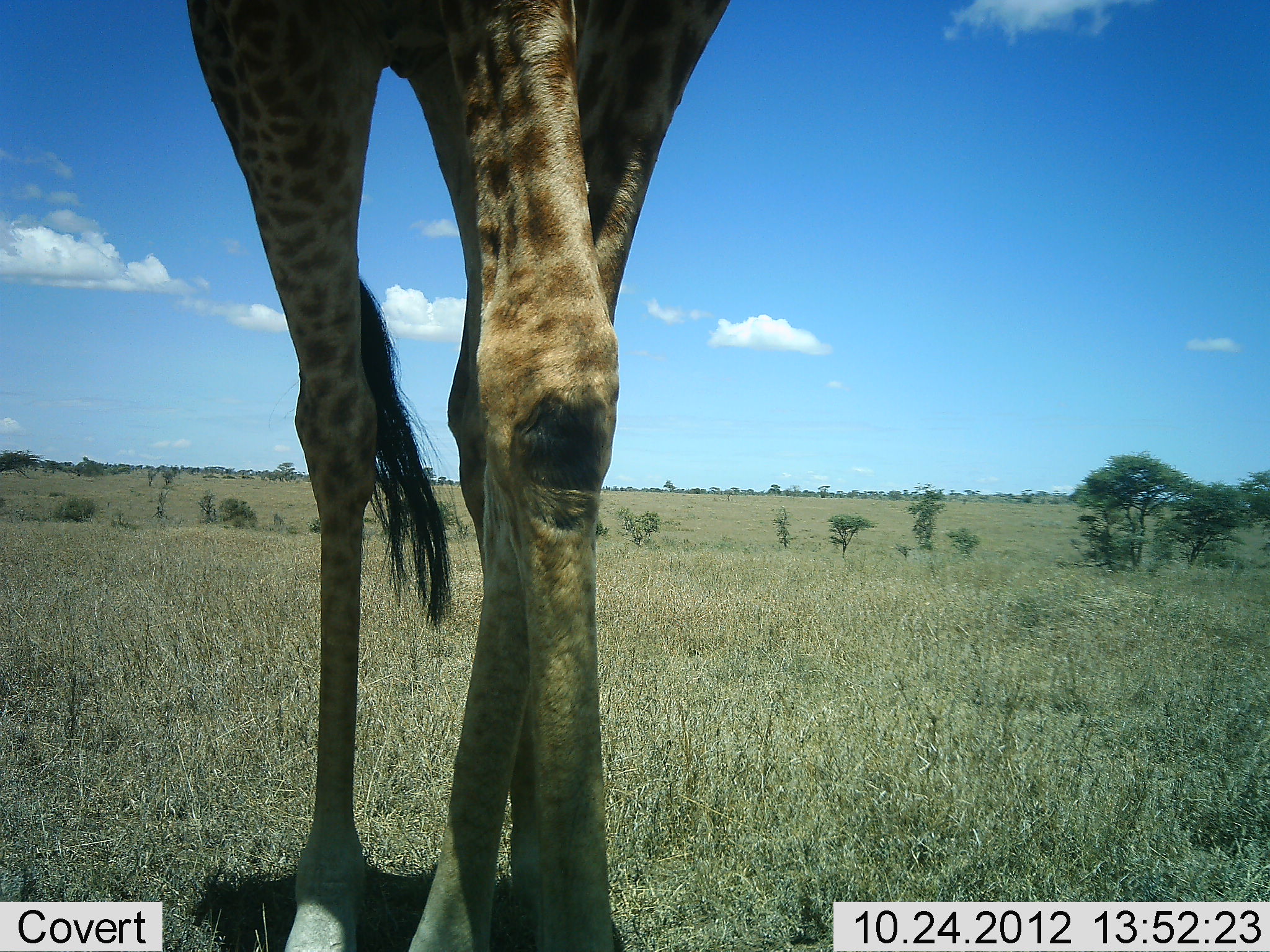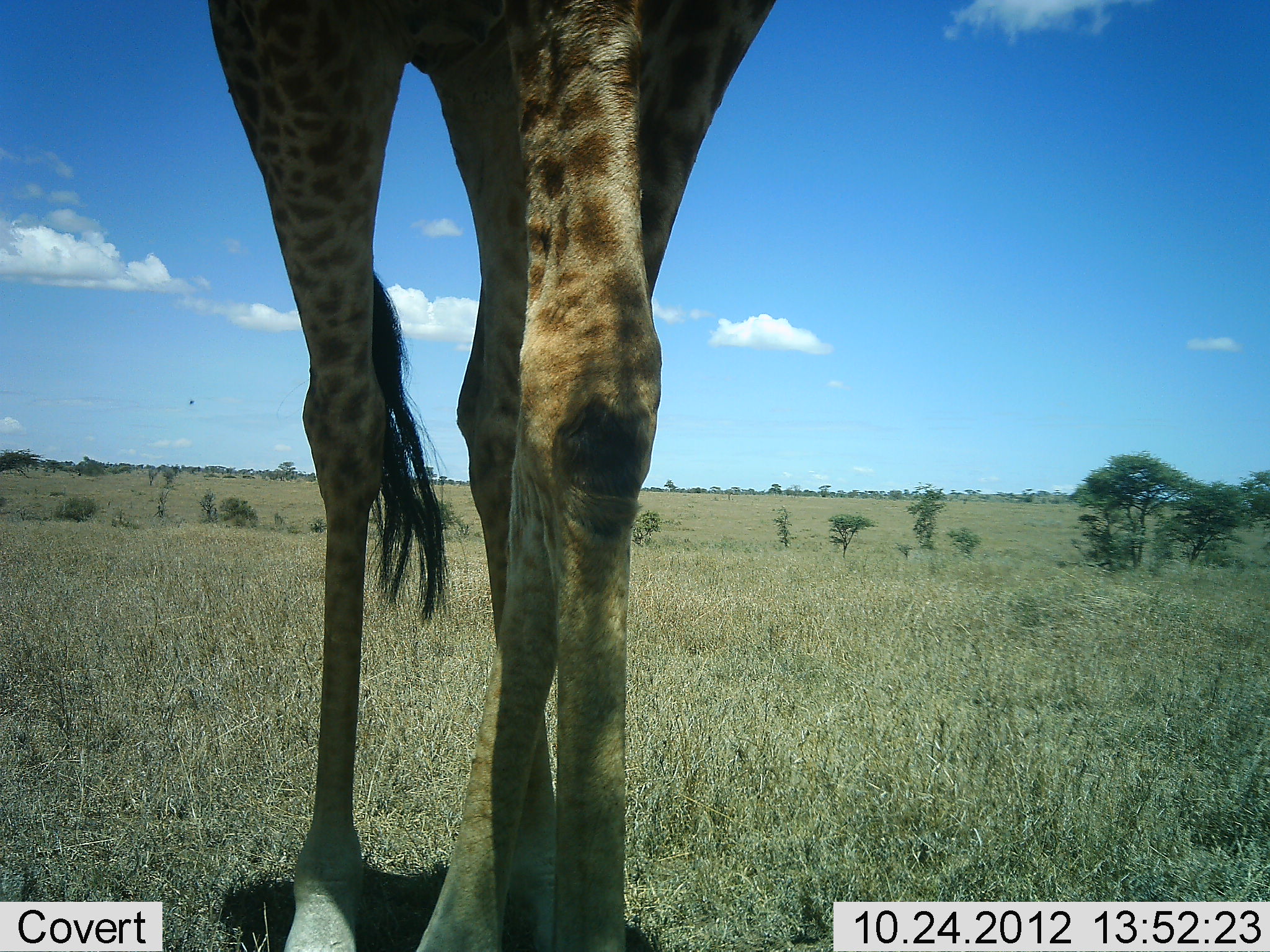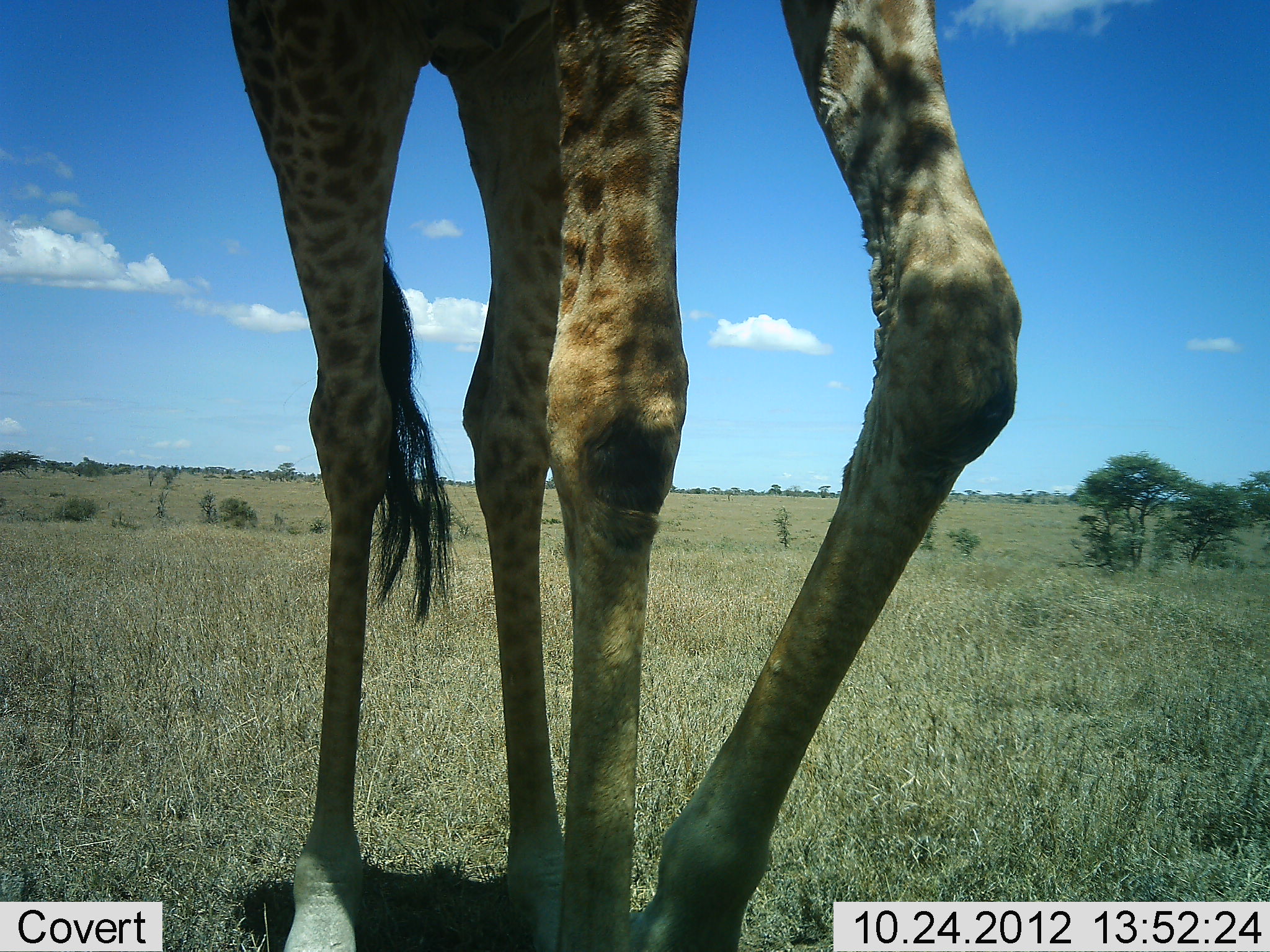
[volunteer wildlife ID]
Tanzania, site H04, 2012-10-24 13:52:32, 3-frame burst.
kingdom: Animalia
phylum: Chordata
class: Mammalia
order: Artiodactyla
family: Giraffidae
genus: Giraffa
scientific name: Giraffa camelopardalis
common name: giraffe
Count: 1.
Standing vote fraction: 20%.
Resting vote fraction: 0%.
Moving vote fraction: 80%.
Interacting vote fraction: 0%.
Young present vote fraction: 0%.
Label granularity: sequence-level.